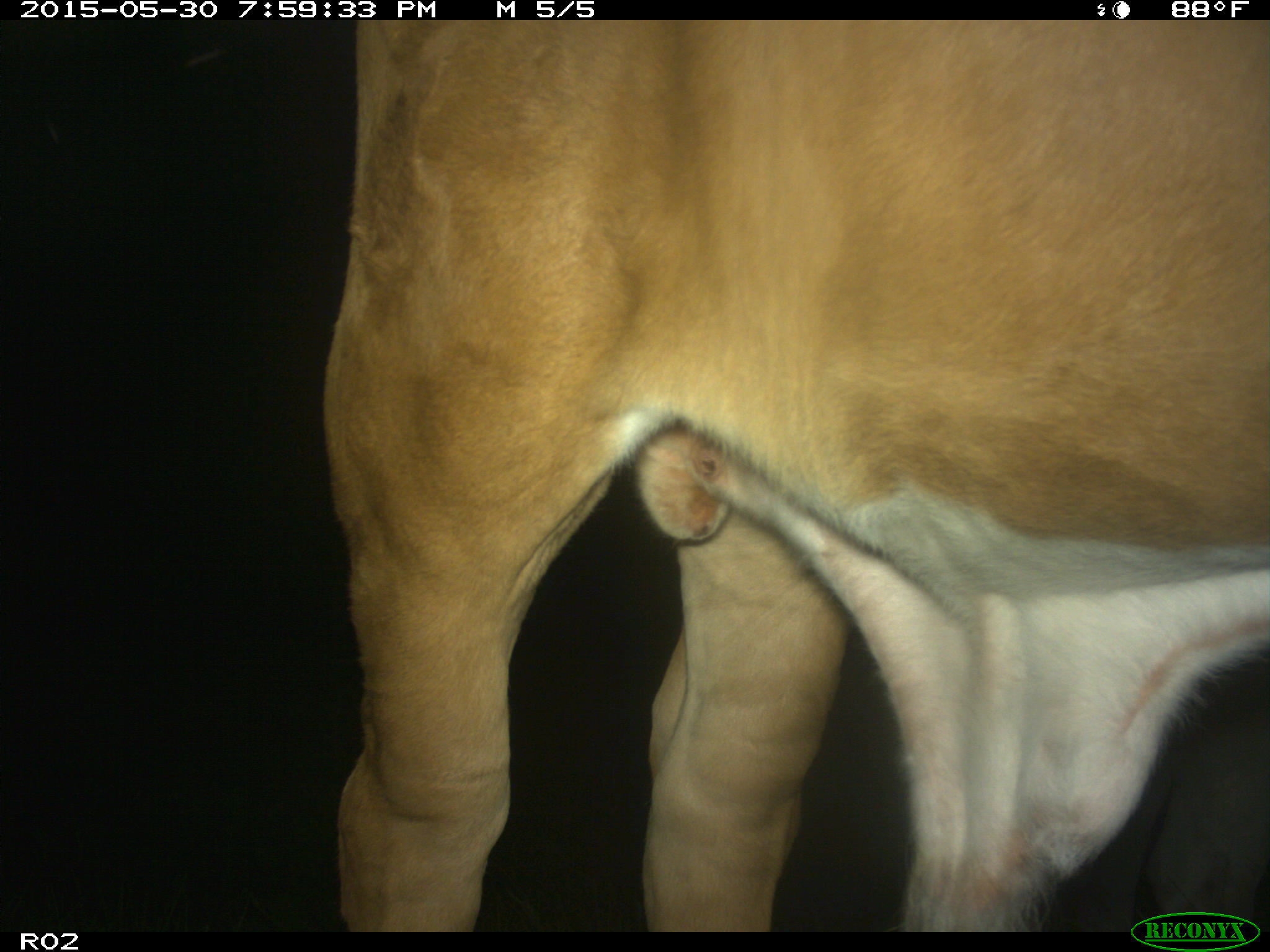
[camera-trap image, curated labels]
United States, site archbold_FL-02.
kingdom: Animalia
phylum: Chordata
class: Mammalia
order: Artiodactyla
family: Bovidae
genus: Bos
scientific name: Bos taurus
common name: domestic cow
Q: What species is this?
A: Bos taurus (domestic cow).